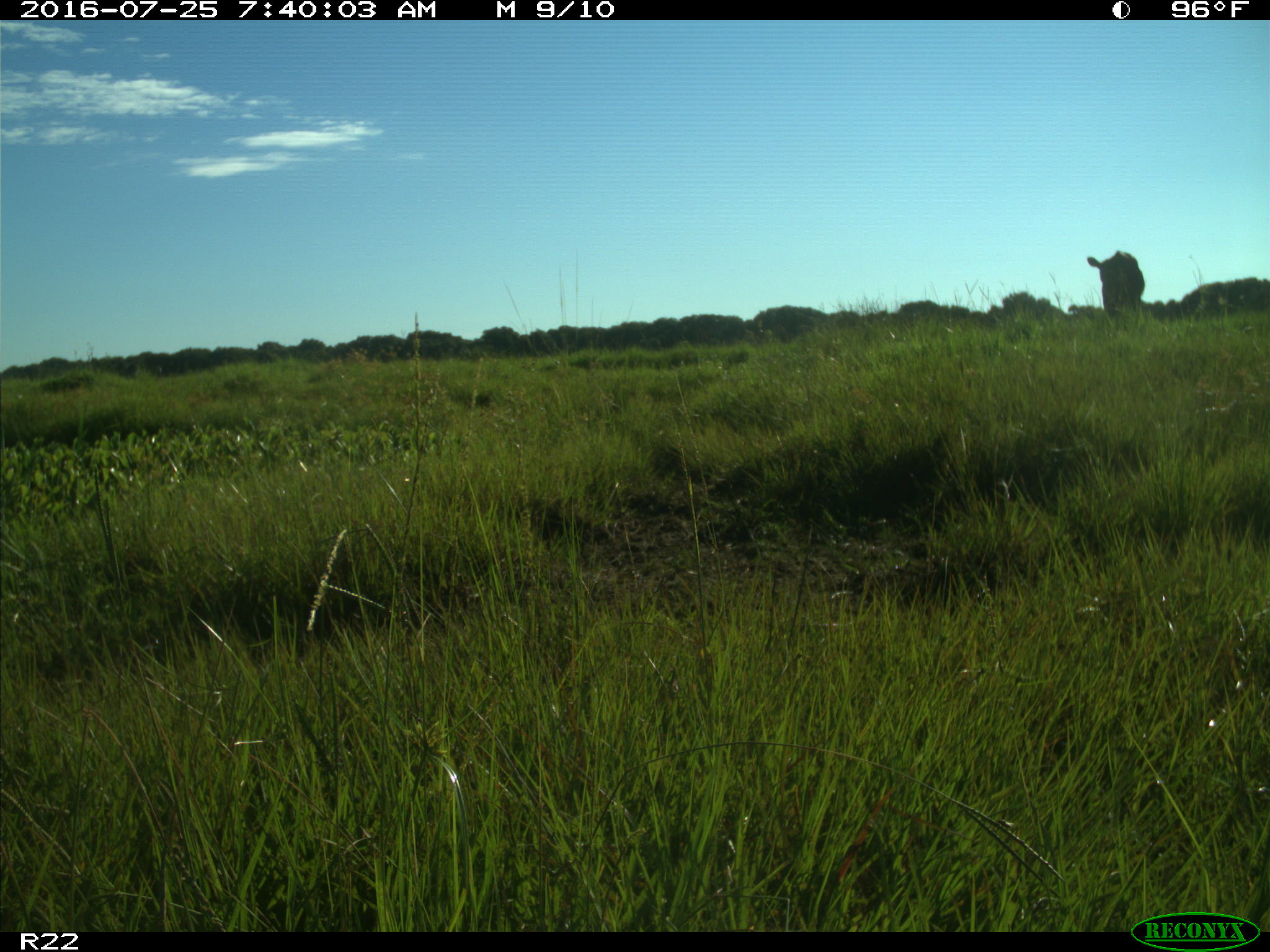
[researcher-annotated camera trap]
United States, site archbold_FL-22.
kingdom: Animalia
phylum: Chordata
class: Mammalia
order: Artiodactyla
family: Bovidae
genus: Bos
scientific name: Bos taurus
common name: domestic cow